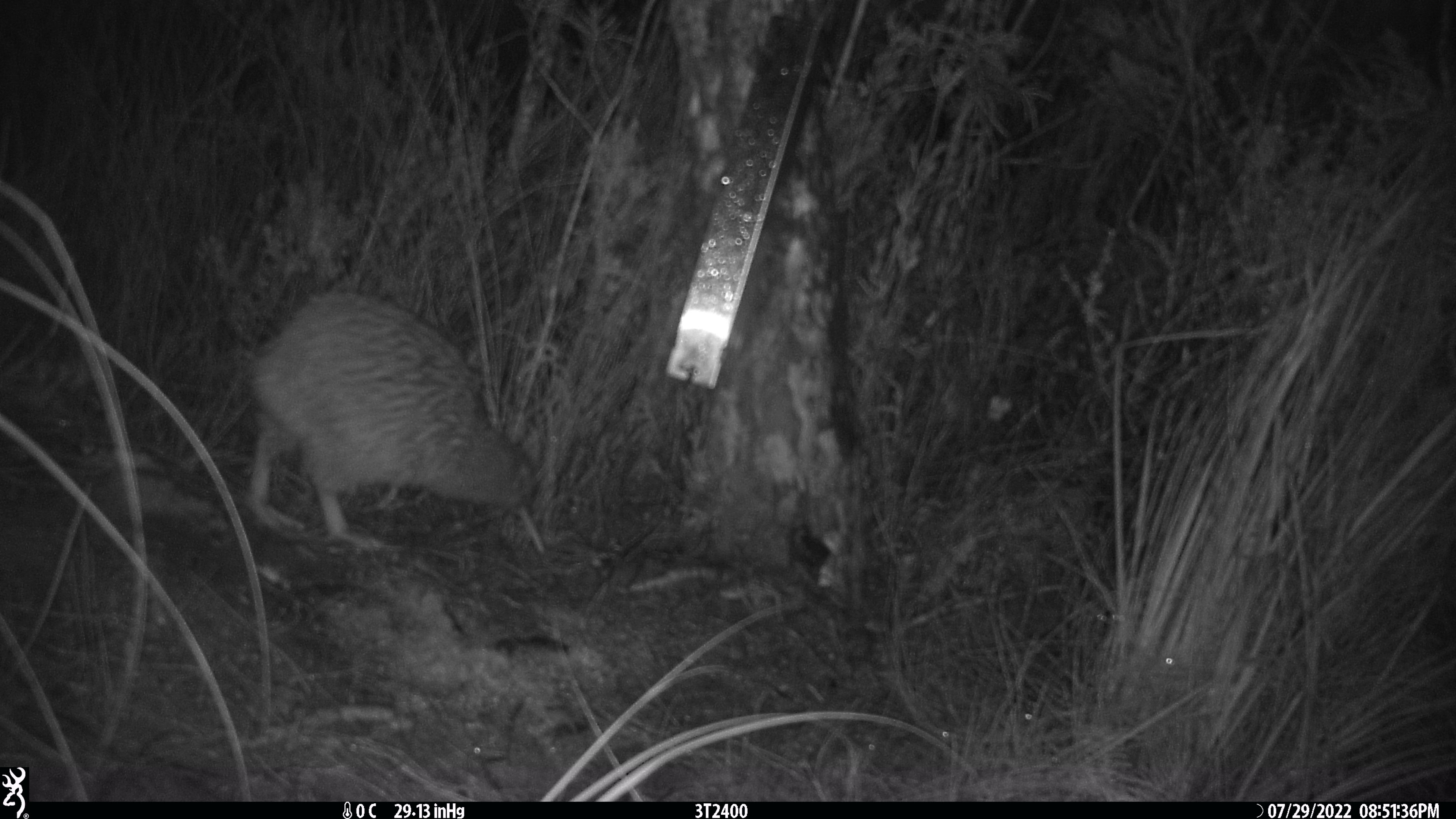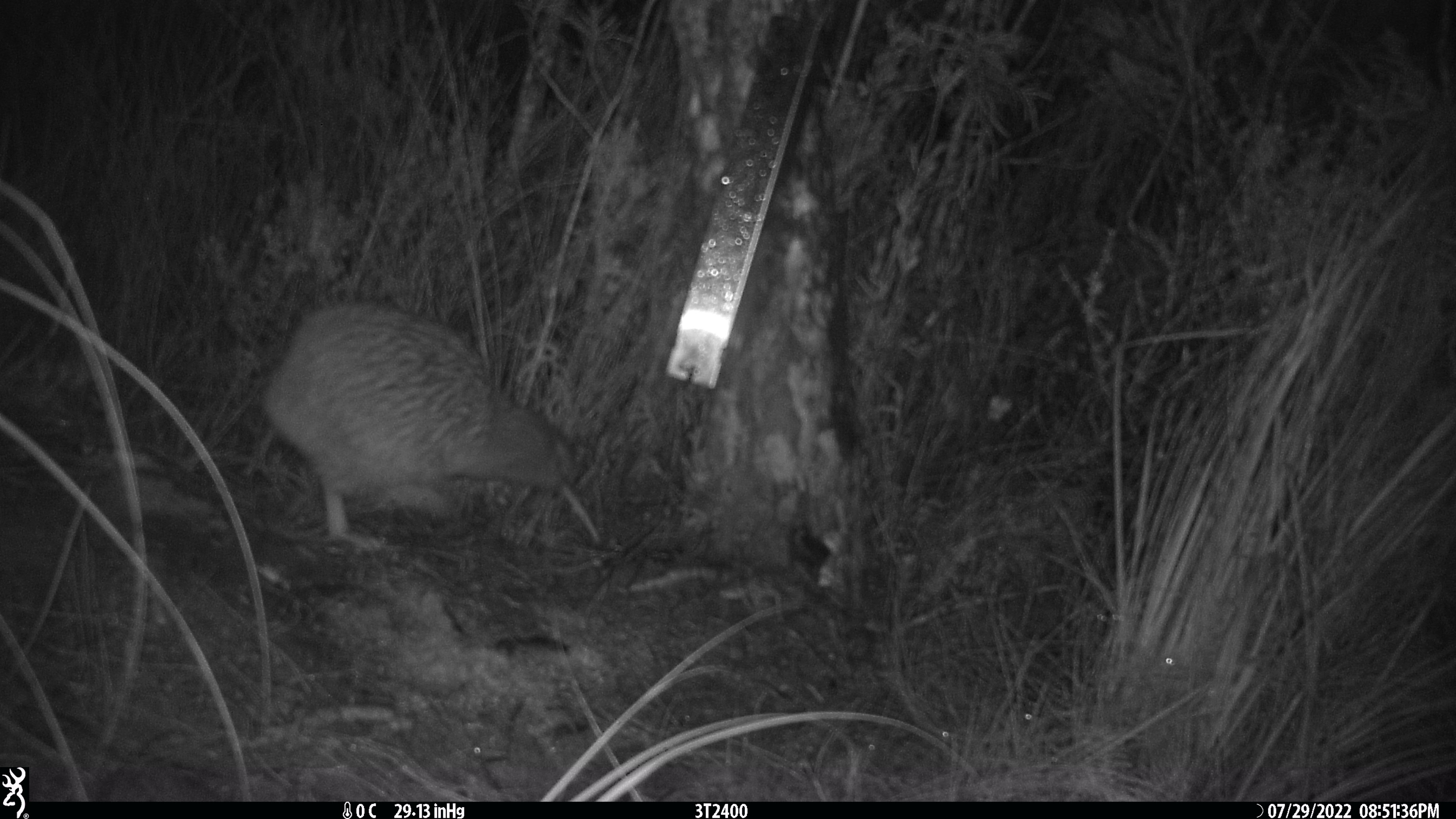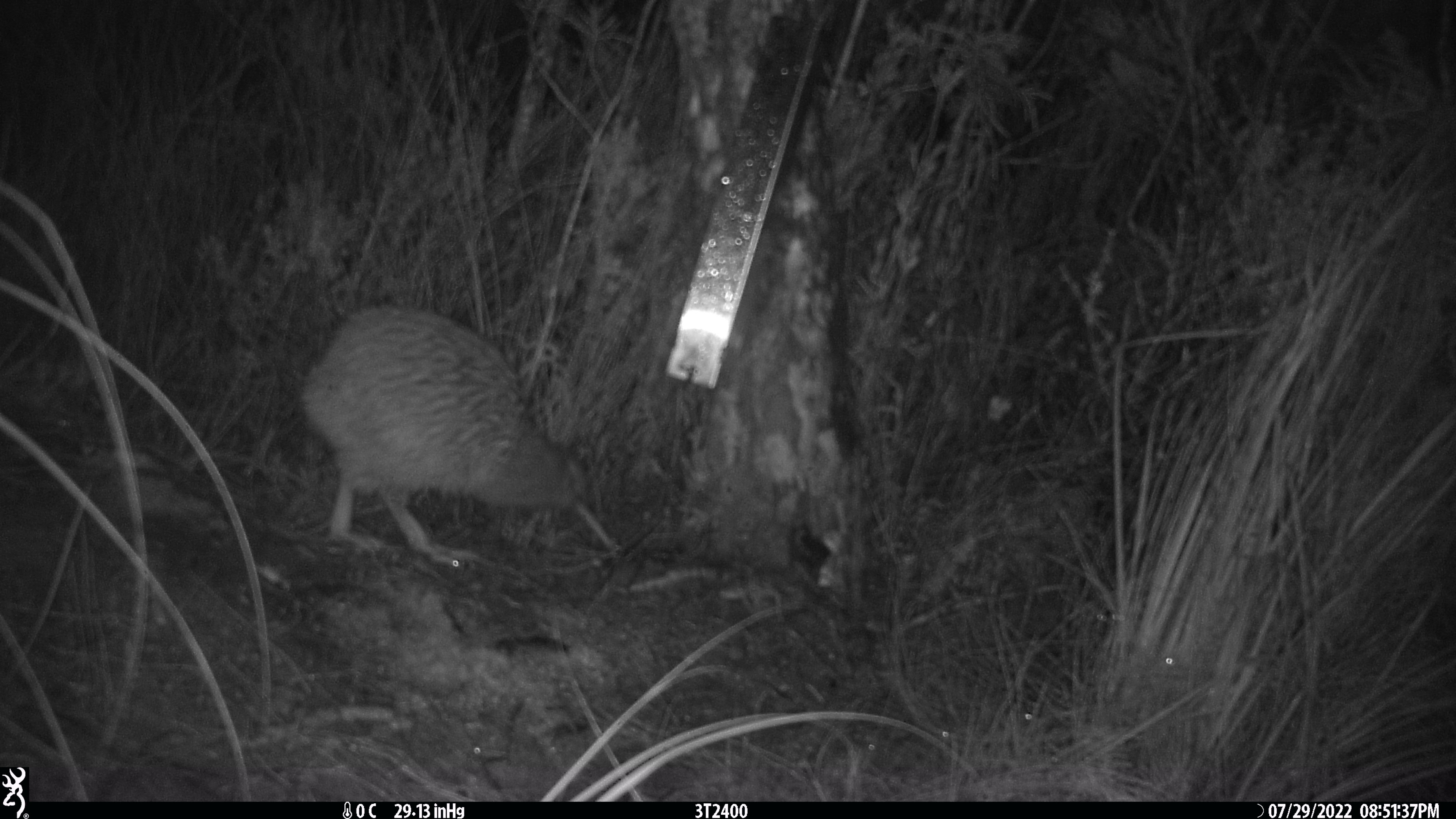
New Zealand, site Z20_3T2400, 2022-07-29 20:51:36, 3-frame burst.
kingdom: Animalia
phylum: Chordata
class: Aves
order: Apterygiformes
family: Apterygidae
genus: Apteryx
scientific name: Apteryx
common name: kiwi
Kiwi (Apteryx).